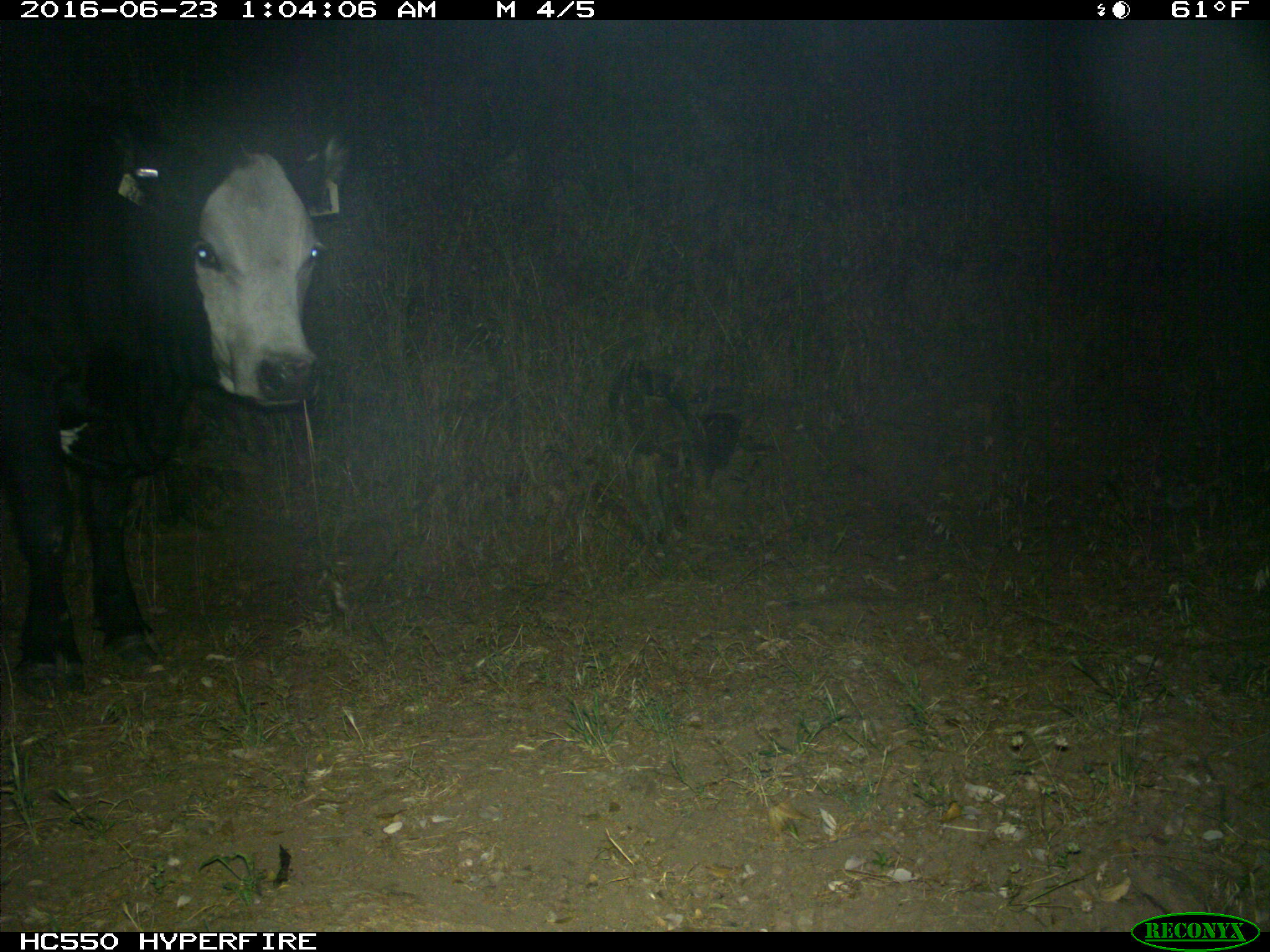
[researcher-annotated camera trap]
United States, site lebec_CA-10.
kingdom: Animalia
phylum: Chordata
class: Mammalia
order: Artiodactyla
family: Bovidae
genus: Bos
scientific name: Bos taurus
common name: domestic cow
Bos taurus (domestic cow).